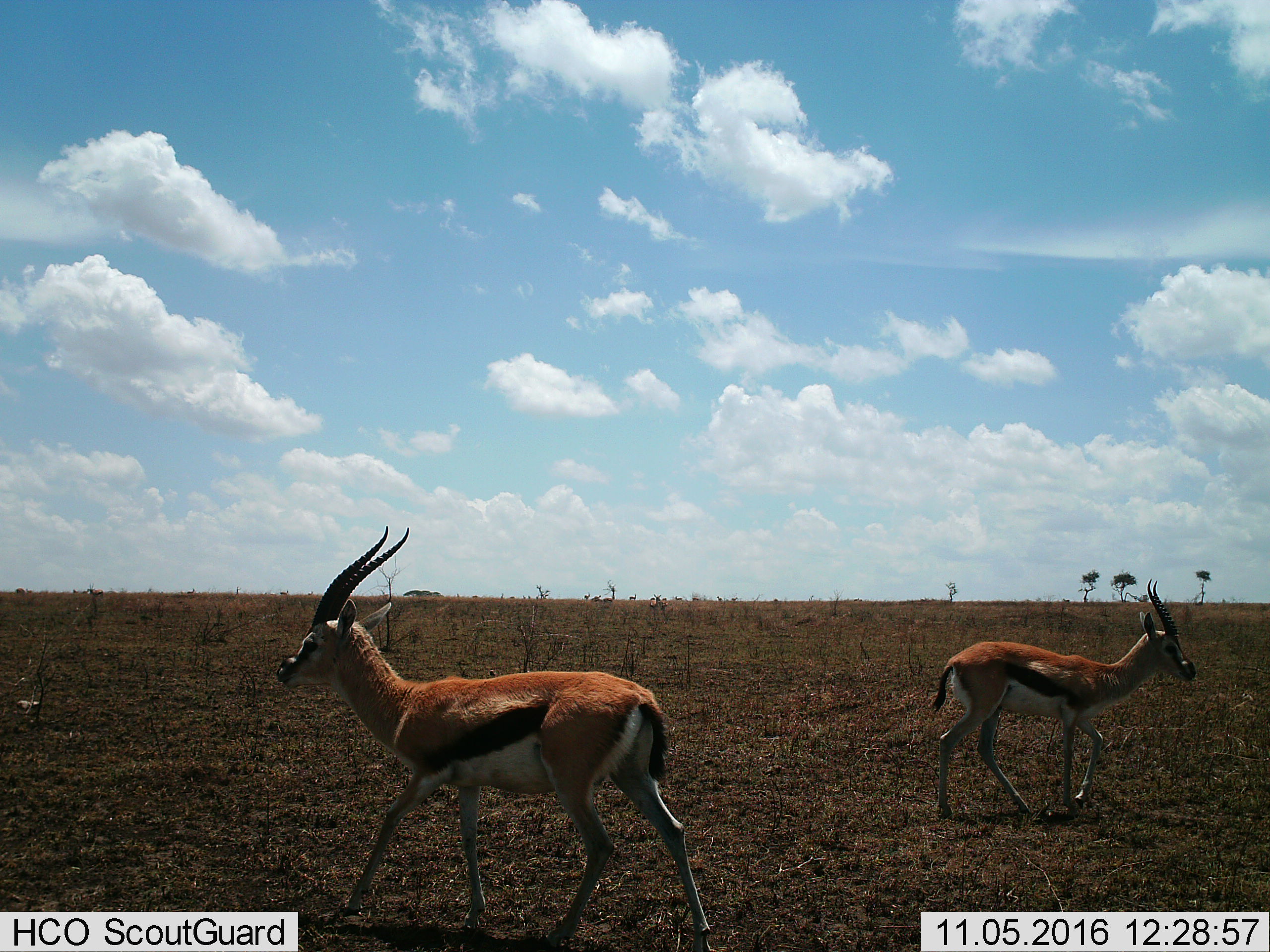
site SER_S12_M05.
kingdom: Animalia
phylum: Chordata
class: Mammalia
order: Artiodactyla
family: Bovidae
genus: Eudorcas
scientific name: Eudorcas thomsonii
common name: thomson's gazelle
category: gazellethomsons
Gazellethomsons (thomson's gazelle) (Eudorcas thomsonii), count 2. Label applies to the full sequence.